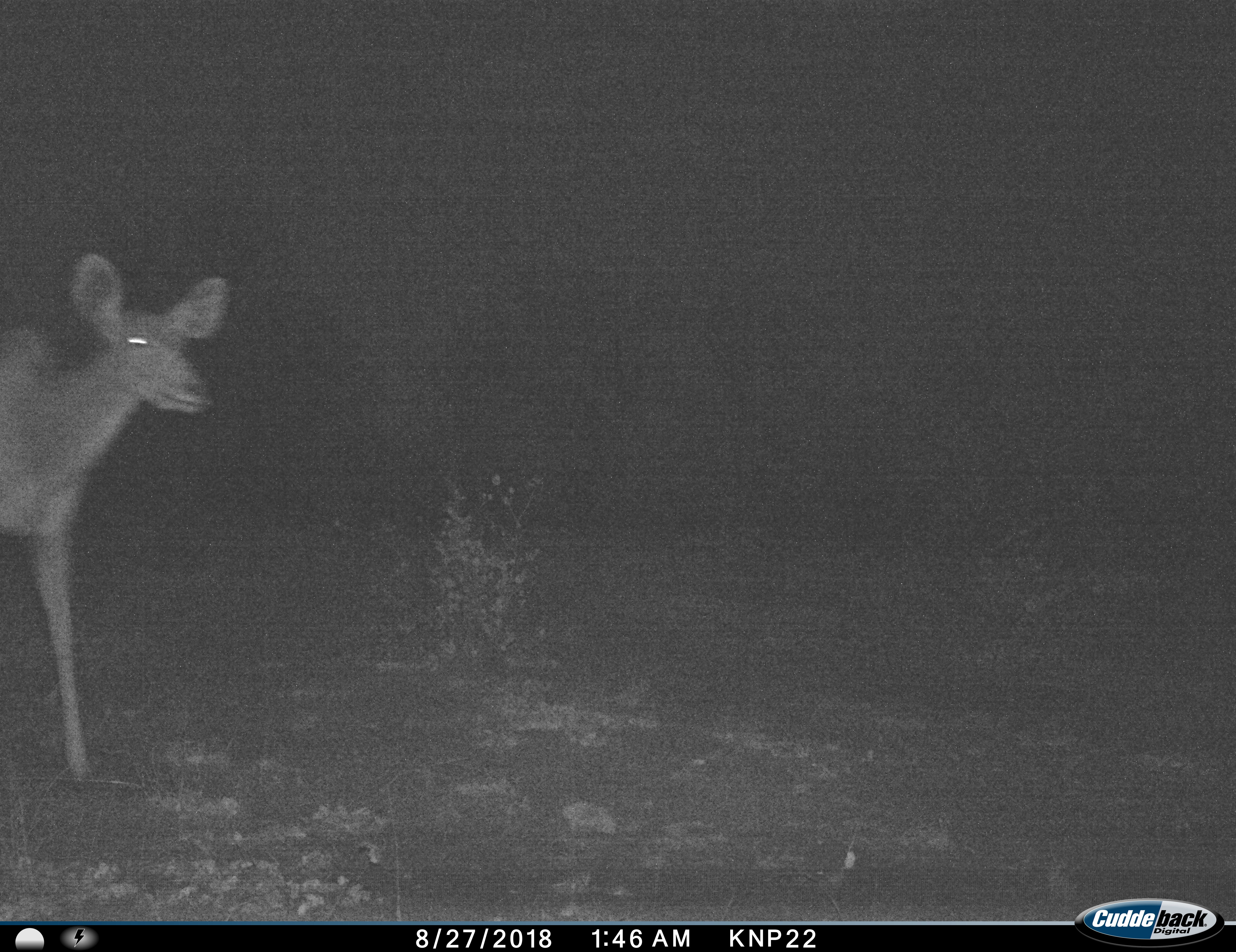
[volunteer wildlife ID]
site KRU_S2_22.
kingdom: Animalia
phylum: Chordata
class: Mammalia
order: Artiodactyla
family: Bovidae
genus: Aepyceros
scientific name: Aepyceros melampus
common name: impala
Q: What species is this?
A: Impala (Aepyceros melampus).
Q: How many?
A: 1.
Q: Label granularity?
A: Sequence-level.